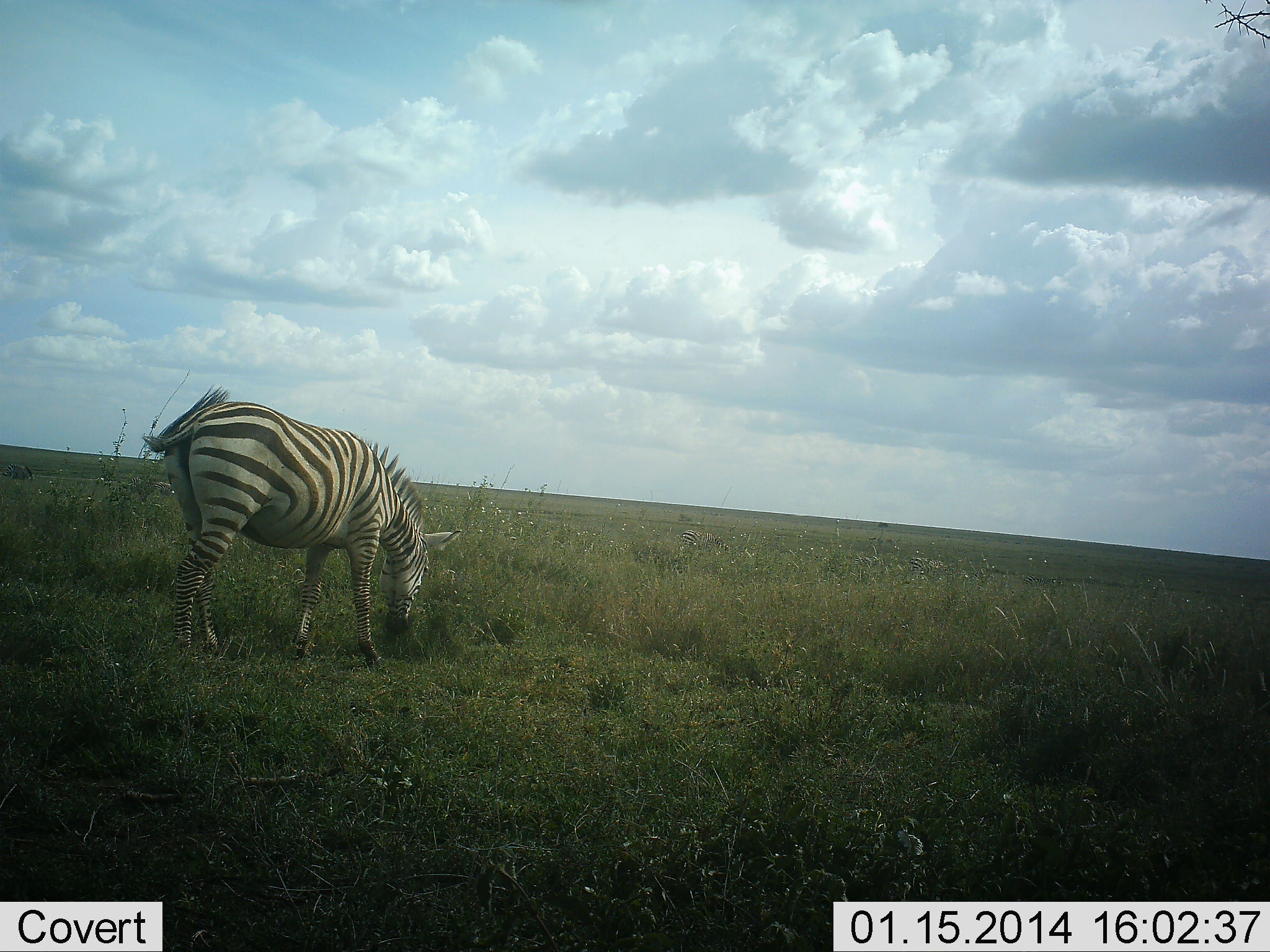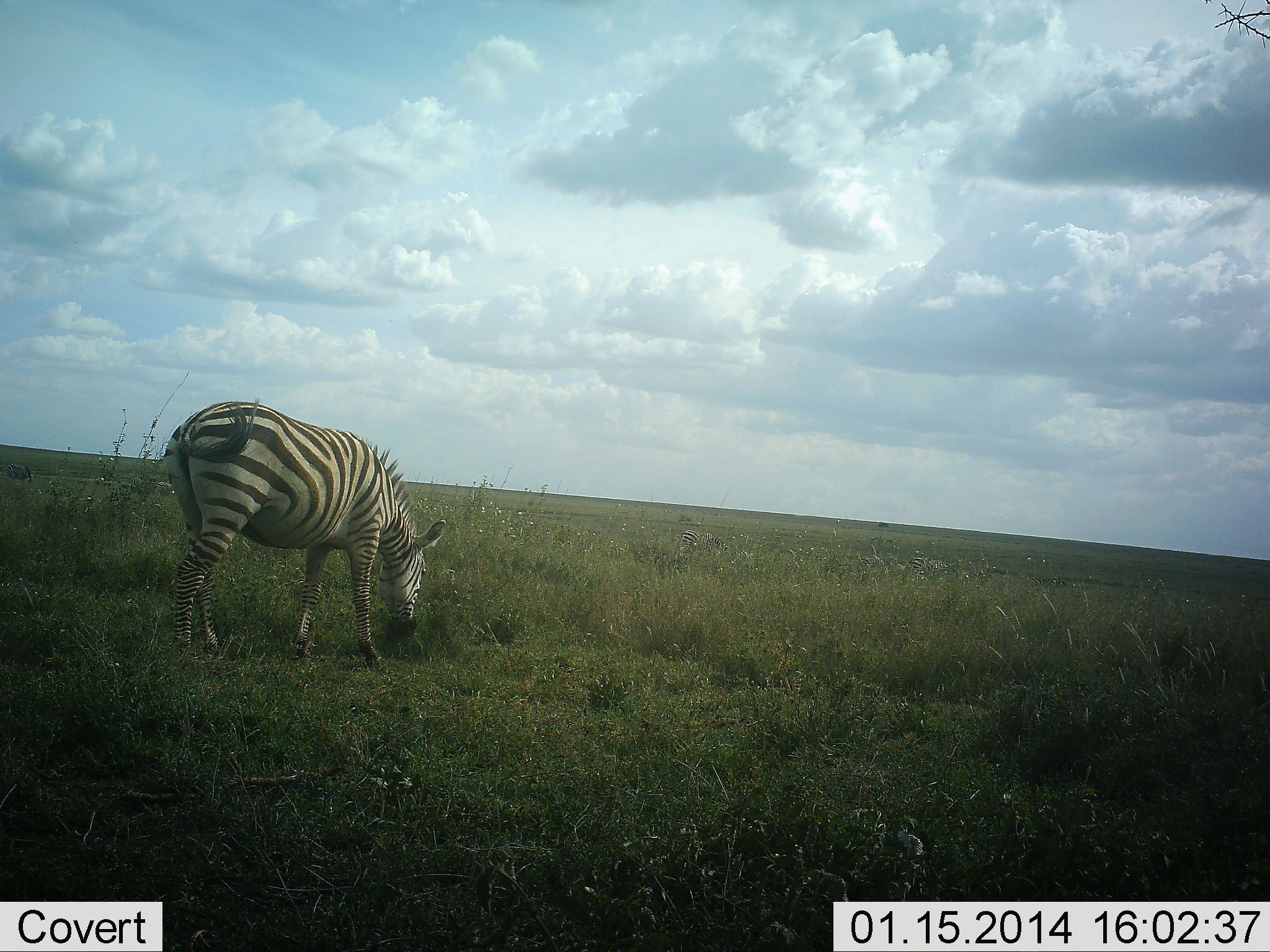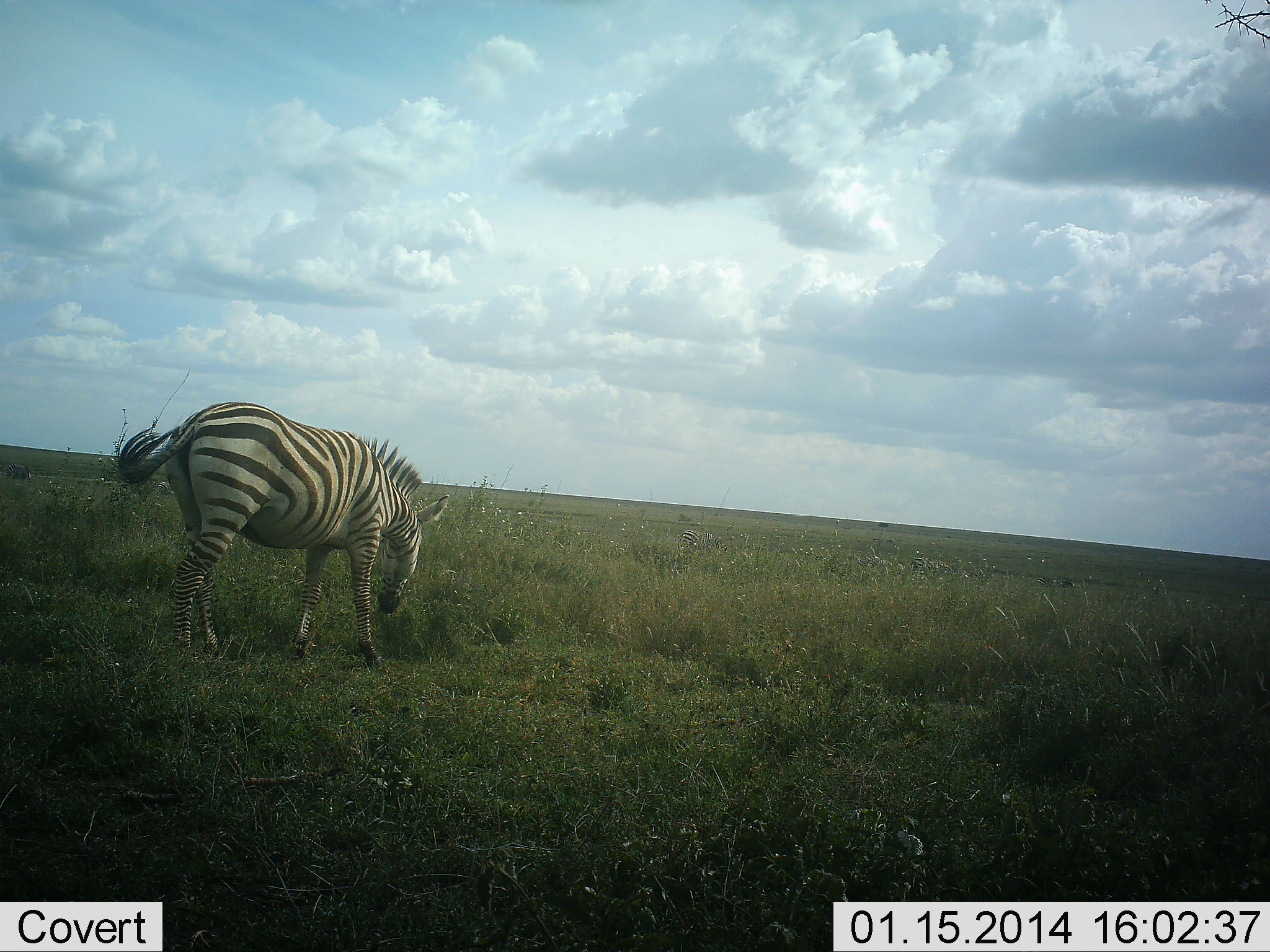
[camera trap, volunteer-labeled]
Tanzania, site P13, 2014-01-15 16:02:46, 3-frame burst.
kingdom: Animalia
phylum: Chordata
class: Mammalia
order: Perissodactyla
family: Equidae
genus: Equus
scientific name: Equus quagga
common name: plains zebra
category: zebra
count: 1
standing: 0%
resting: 0%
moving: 0%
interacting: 0%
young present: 0%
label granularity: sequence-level